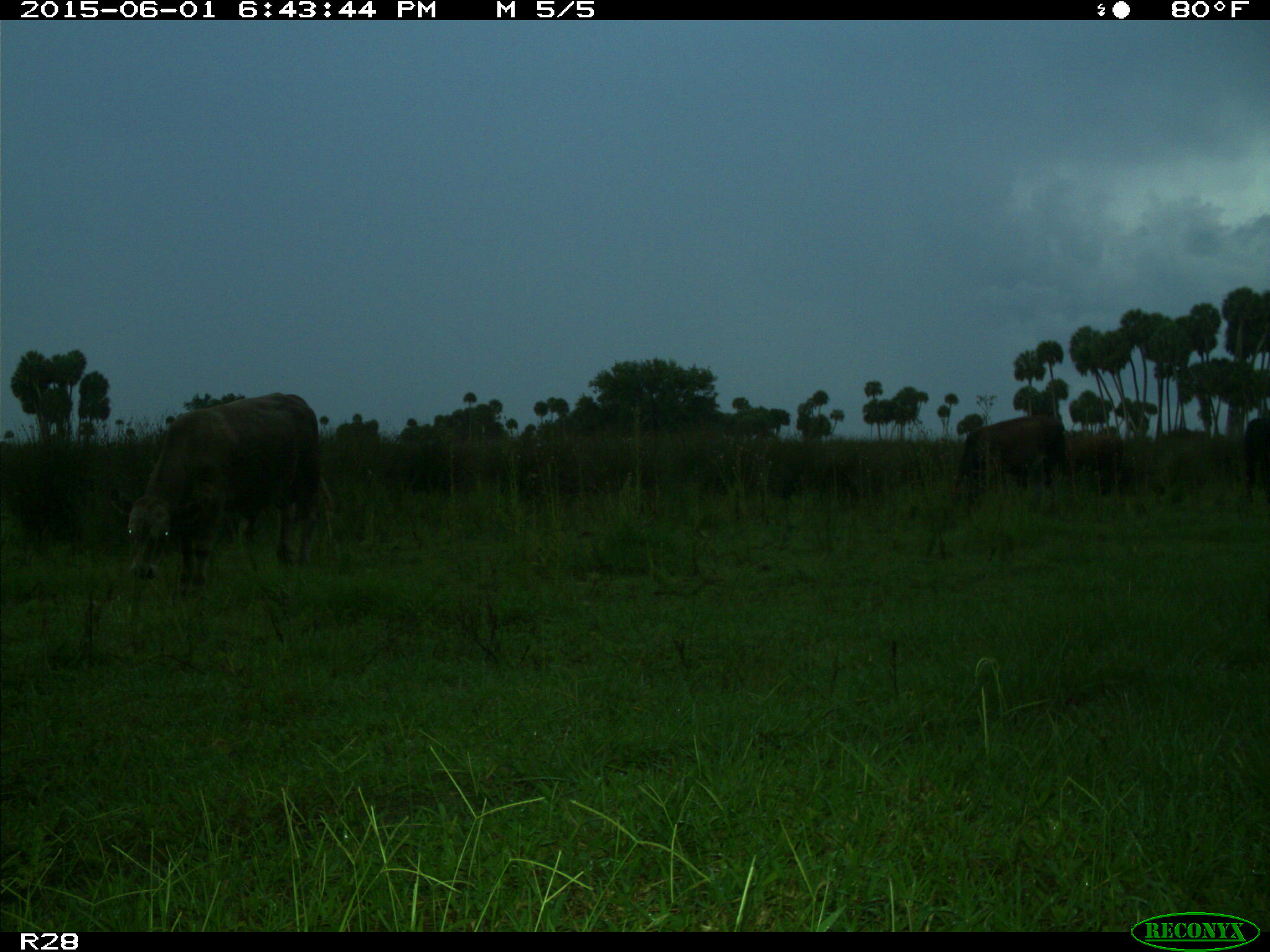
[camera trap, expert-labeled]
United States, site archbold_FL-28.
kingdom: Animalia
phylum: Chordata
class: Mammalia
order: Artiodactyla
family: Bovidae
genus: Bos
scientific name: Bos taurus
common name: domestic cow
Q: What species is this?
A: Bos taurus (domestic cow).